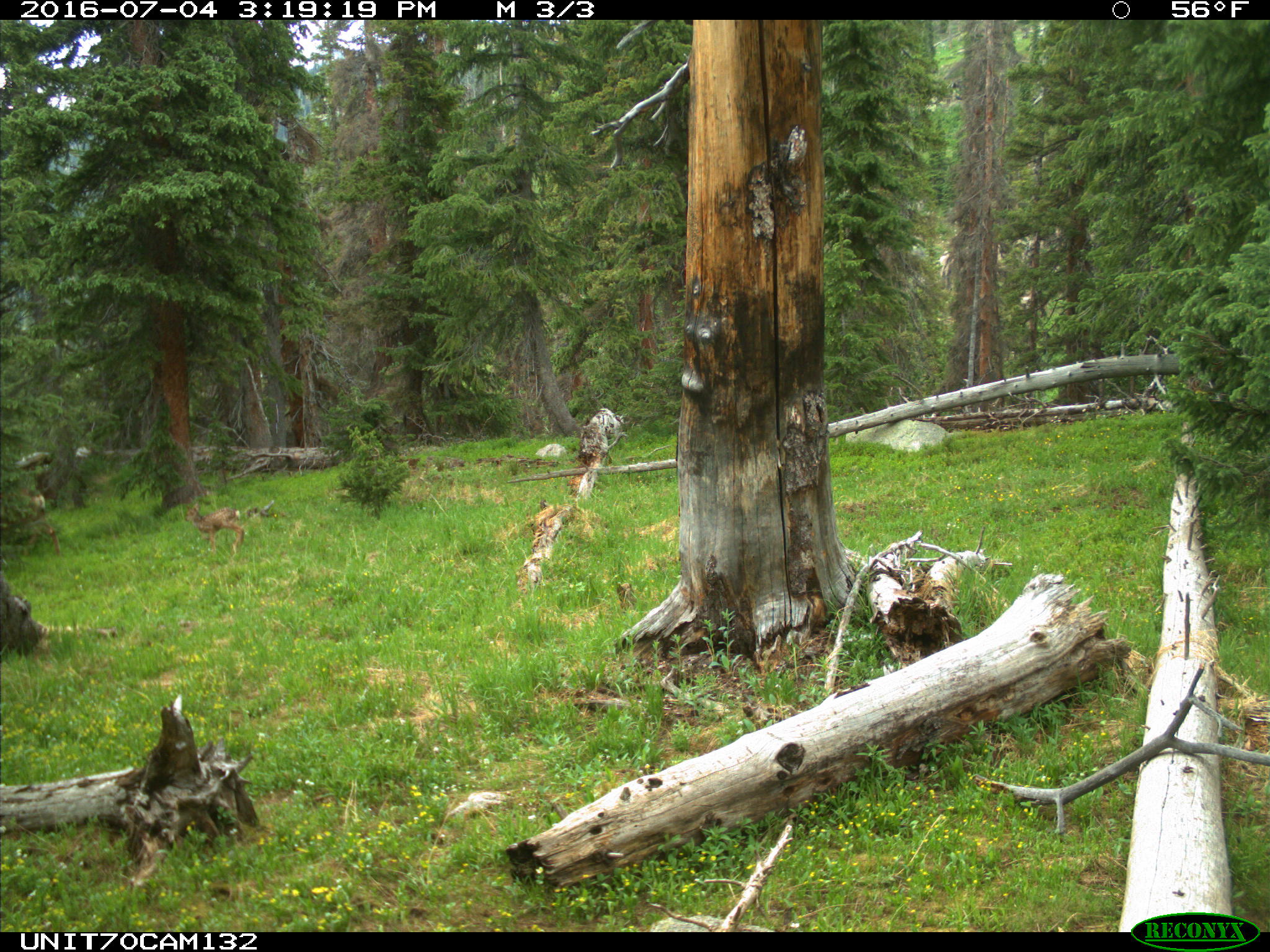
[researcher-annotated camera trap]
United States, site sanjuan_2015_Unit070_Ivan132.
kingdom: Animalia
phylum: Chordata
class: Mammalia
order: Artiodactyla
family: Cervidae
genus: Odocoileus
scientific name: Odocoileus hemionus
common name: mule deer